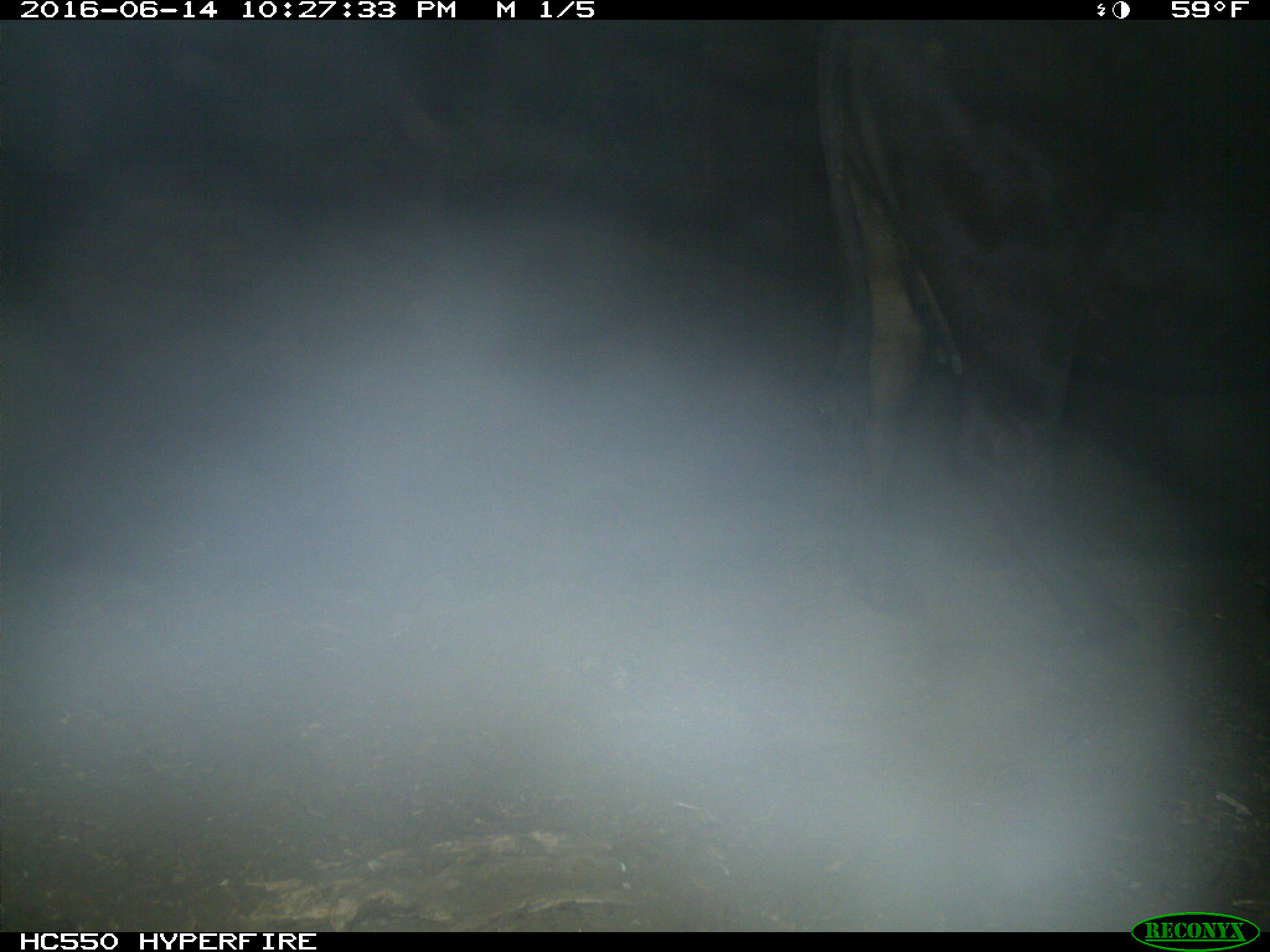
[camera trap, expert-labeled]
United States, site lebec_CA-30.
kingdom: Animalia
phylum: Chordata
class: Mammalia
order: Artiodactyla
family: Bovidae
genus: Bos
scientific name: Bos taurus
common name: domestic cow